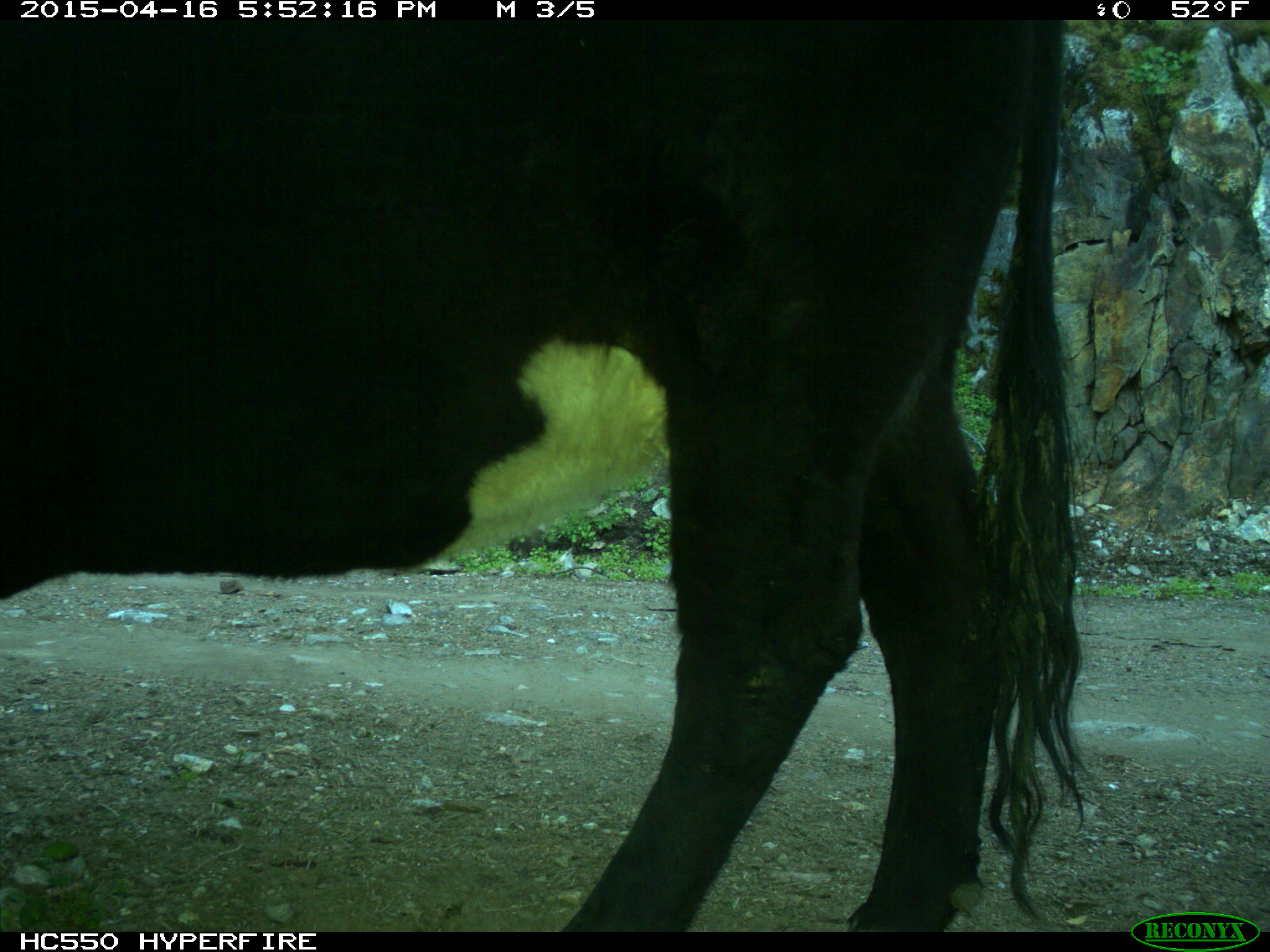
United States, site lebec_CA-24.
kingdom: Animalia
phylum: Chordata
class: Mammalia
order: Artiodactyla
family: Bovidae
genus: Bos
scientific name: Bos taurus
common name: domestic cow